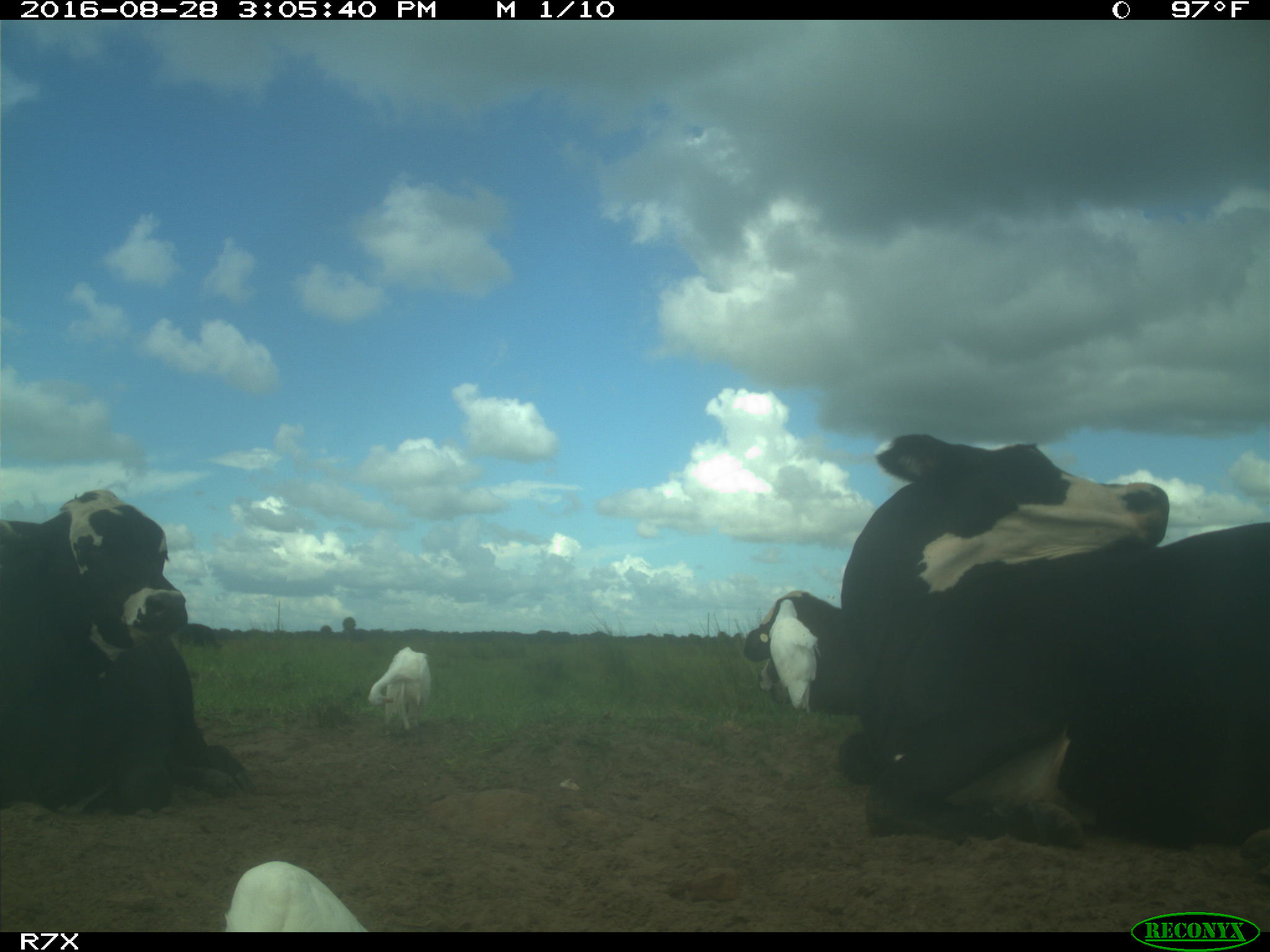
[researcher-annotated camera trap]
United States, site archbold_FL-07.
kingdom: Animalia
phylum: Chordata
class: Mammalia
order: Artiodactyla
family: Bovidae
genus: Bos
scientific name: Bos taurus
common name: domestic cow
Bos taurus (domestic cow).